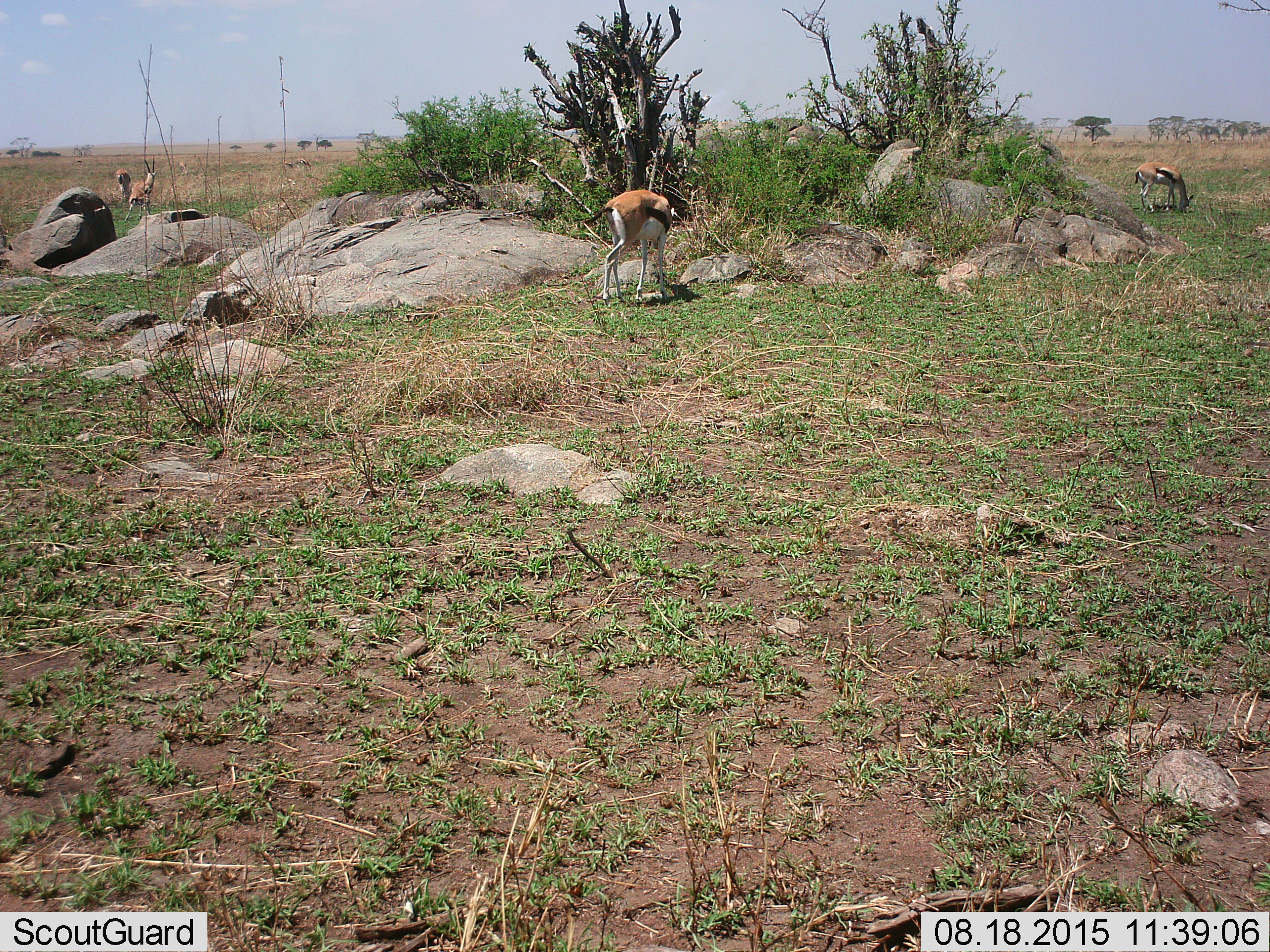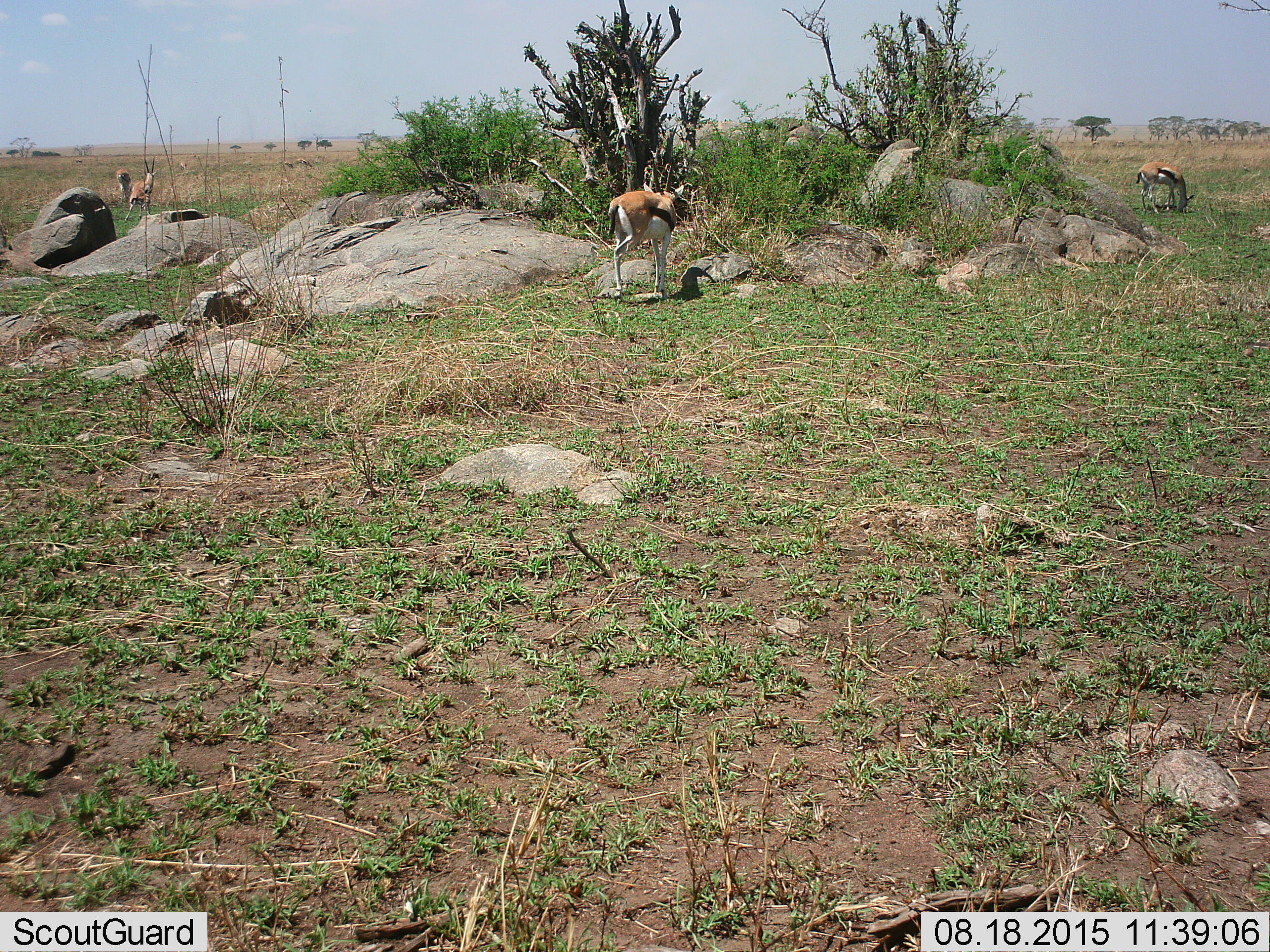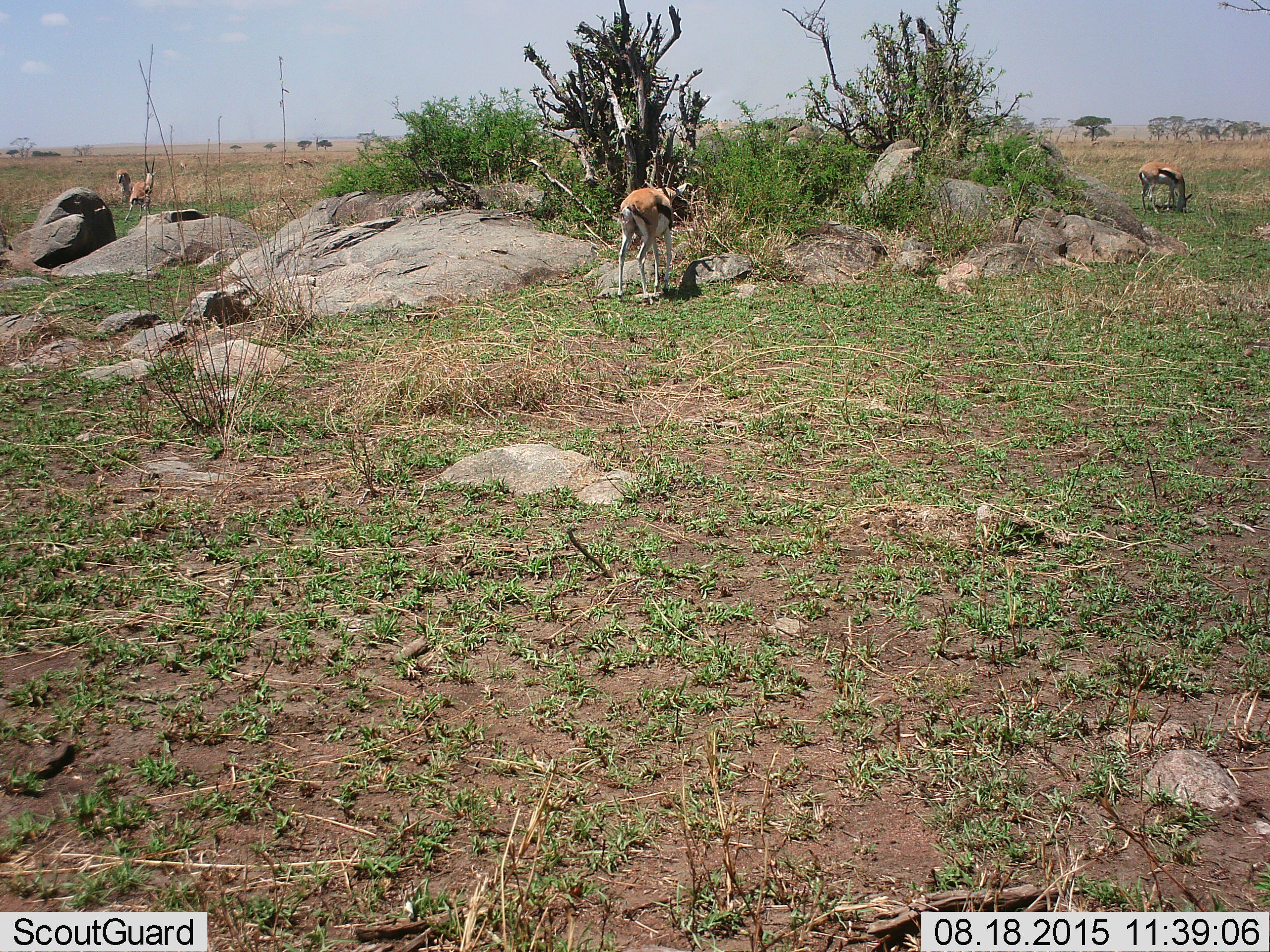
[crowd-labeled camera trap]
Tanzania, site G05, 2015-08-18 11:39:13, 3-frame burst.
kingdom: Animalia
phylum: Chordata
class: Mammalia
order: Artiodactyla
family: Bovidae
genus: Eudorcas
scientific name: Eudorcas thomsonii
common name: thomson's gazelle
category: gazellethomsons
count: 5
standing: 57%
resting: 0%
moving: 57%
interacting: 0%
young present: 0%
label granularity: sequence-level